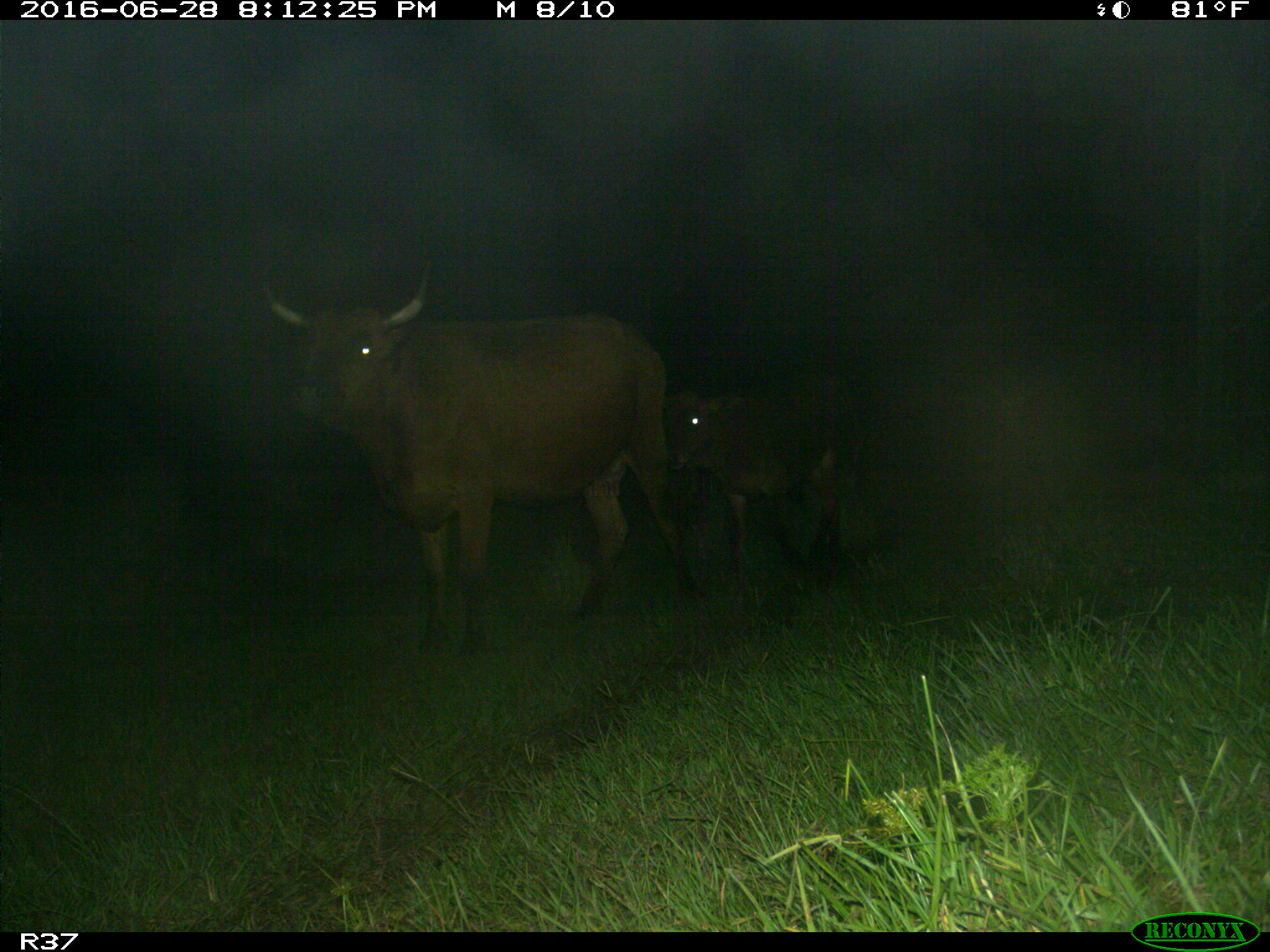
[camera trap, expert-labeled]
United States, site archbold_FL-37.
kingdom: Animalia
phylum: Chordata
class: Mammalia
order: Artiodactyla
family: Bovidae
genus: Bos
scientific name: Bos taurus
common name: domestic cow